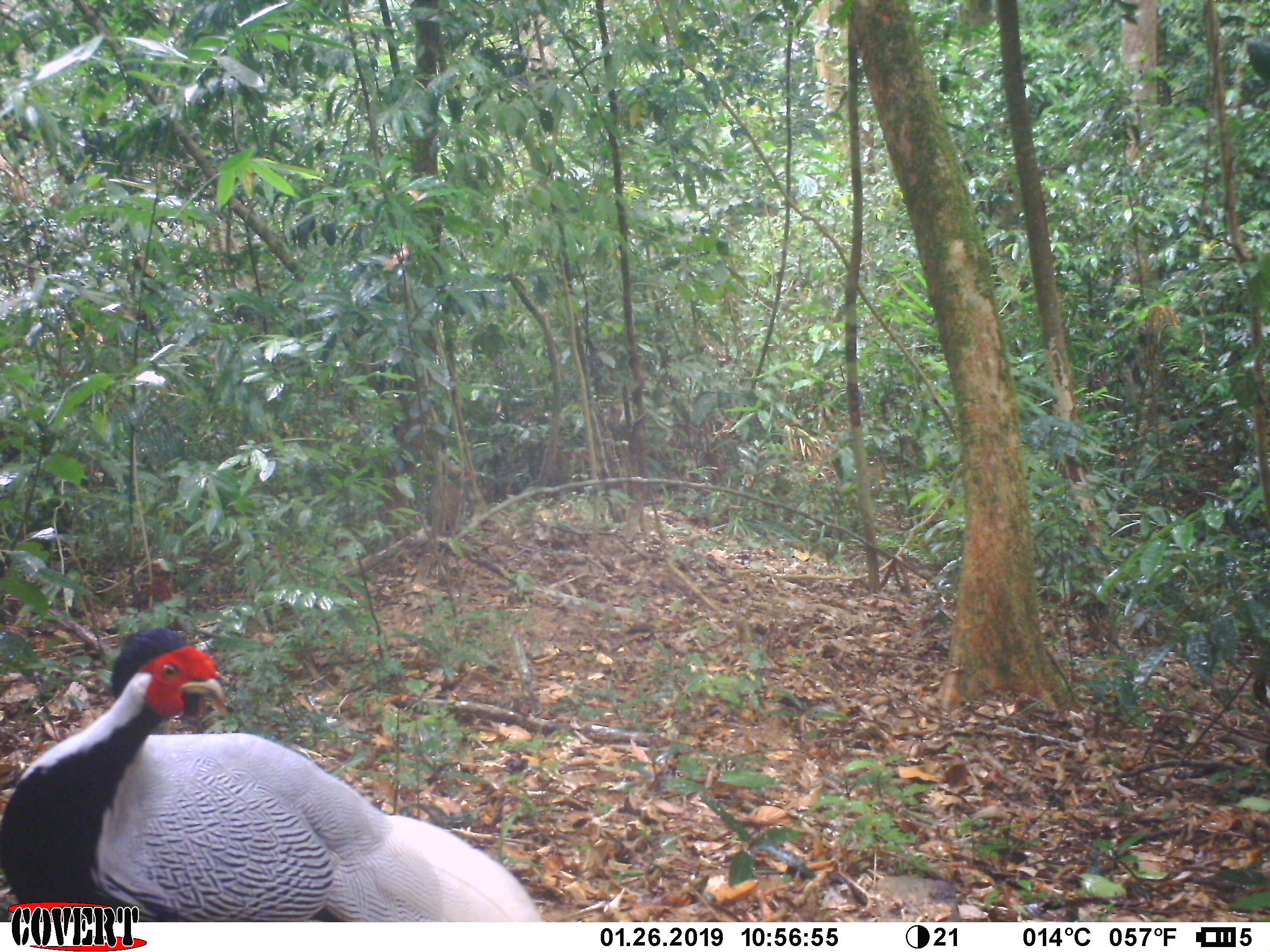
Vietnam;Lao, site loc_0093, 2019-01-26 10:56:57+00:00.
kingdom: Animalia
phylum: Chordata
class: Aves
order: Galliformes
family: Phasianidae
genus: Lophura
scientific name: Lophura nycthemera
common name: silver pheasant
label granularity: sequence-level